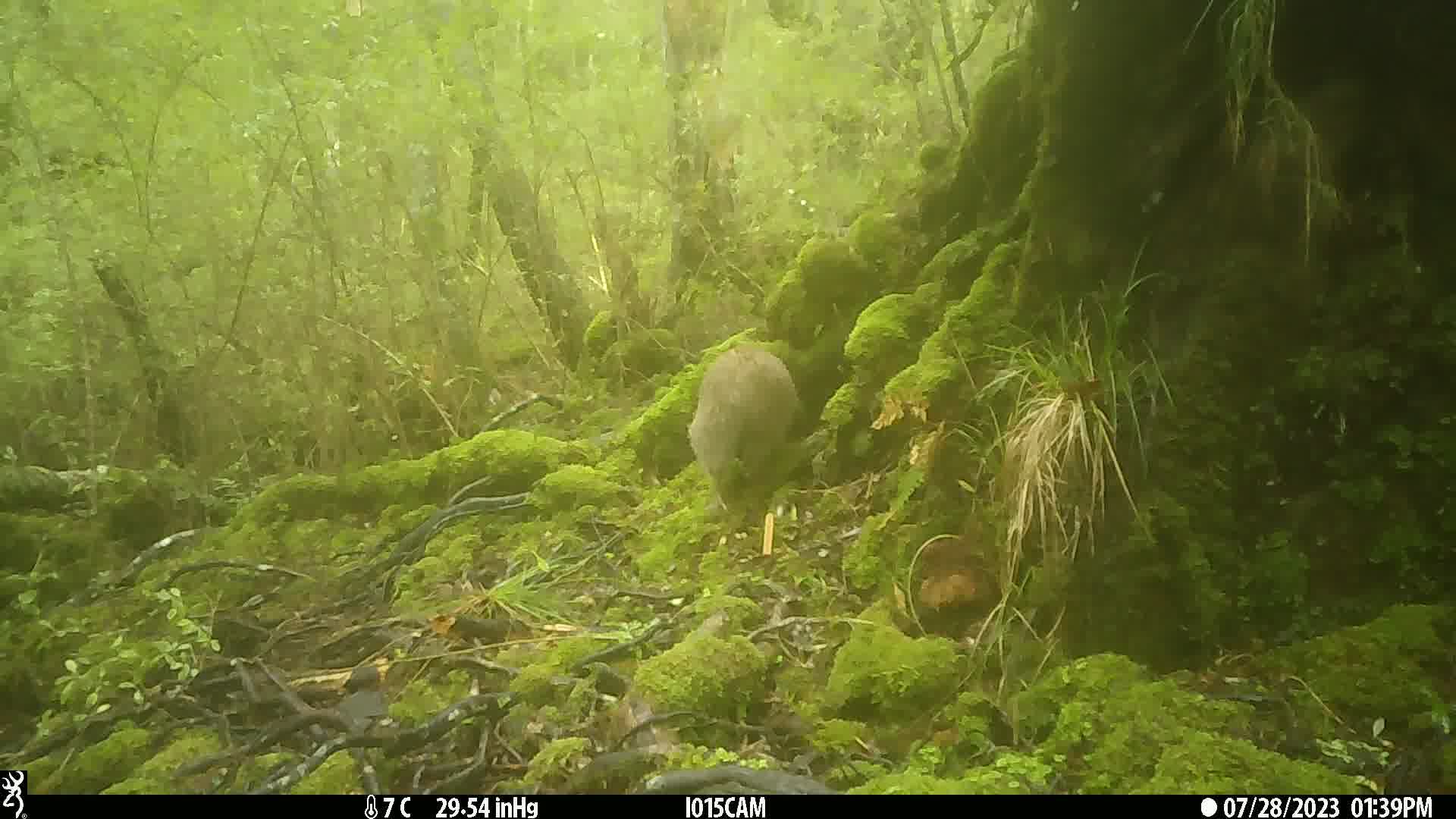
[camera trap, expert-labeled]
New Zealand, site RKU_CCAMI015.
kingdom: Animalia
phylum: Chordata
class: Aves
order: Apterygiformes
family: Apterygidae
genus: Apteryx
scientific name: Apteryx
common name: kiwi